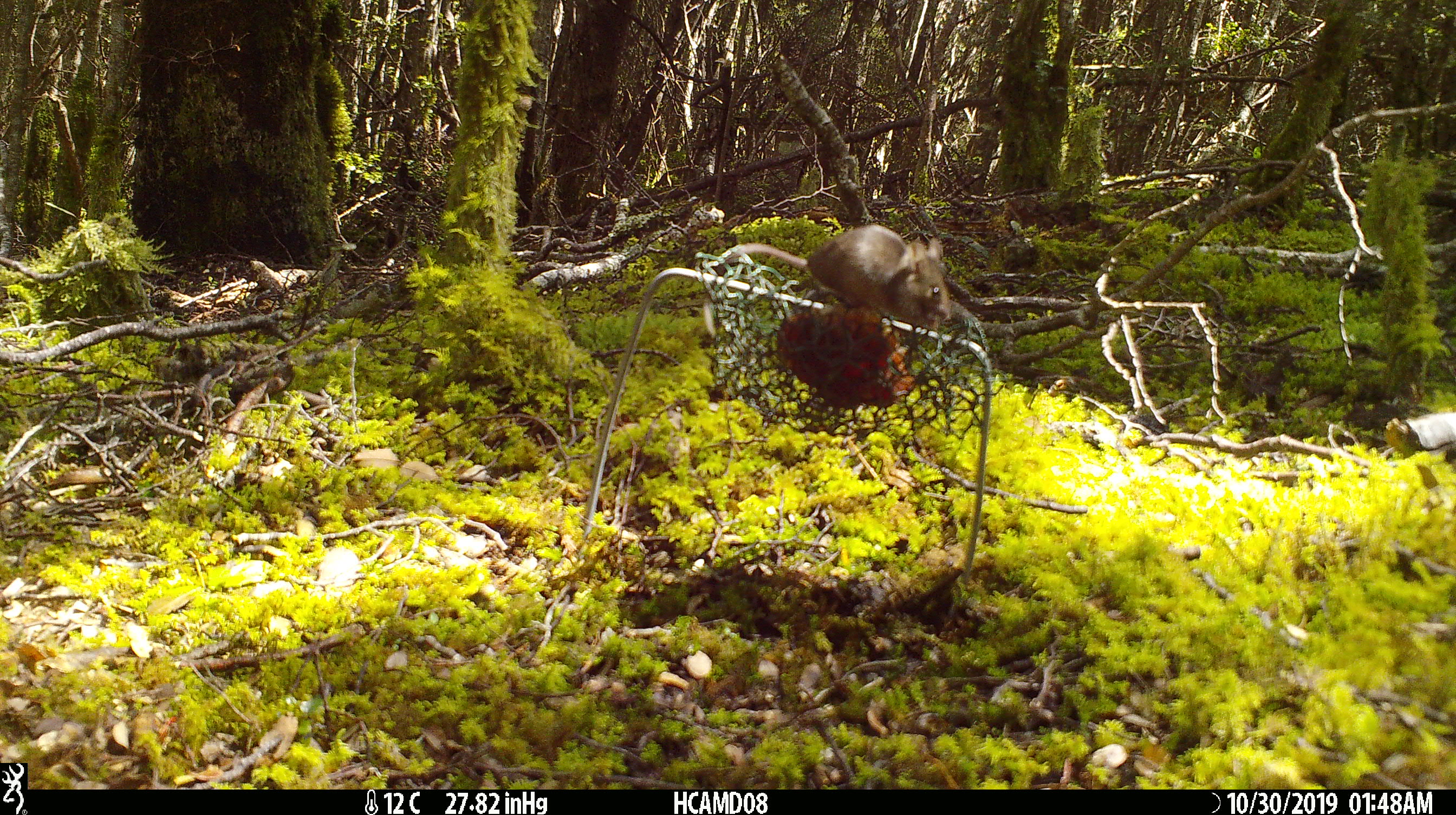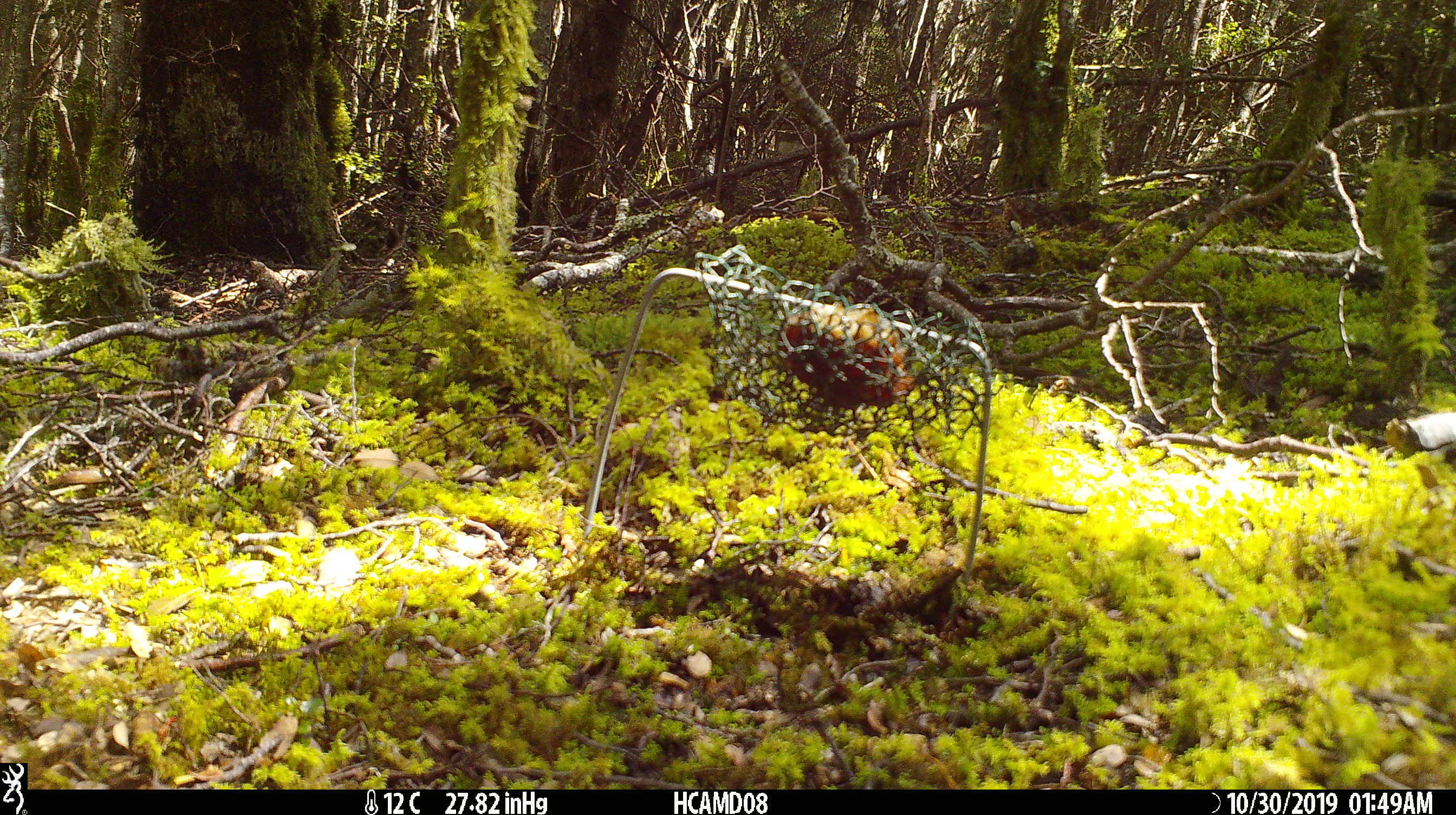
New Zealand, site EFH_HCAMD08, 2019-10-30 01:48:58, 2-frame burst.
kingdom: Animalia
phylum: Chordata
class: Mammalia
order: Rodentia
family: Muridae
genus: Mus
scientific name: Mus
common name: mouse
Mouse (Mus).